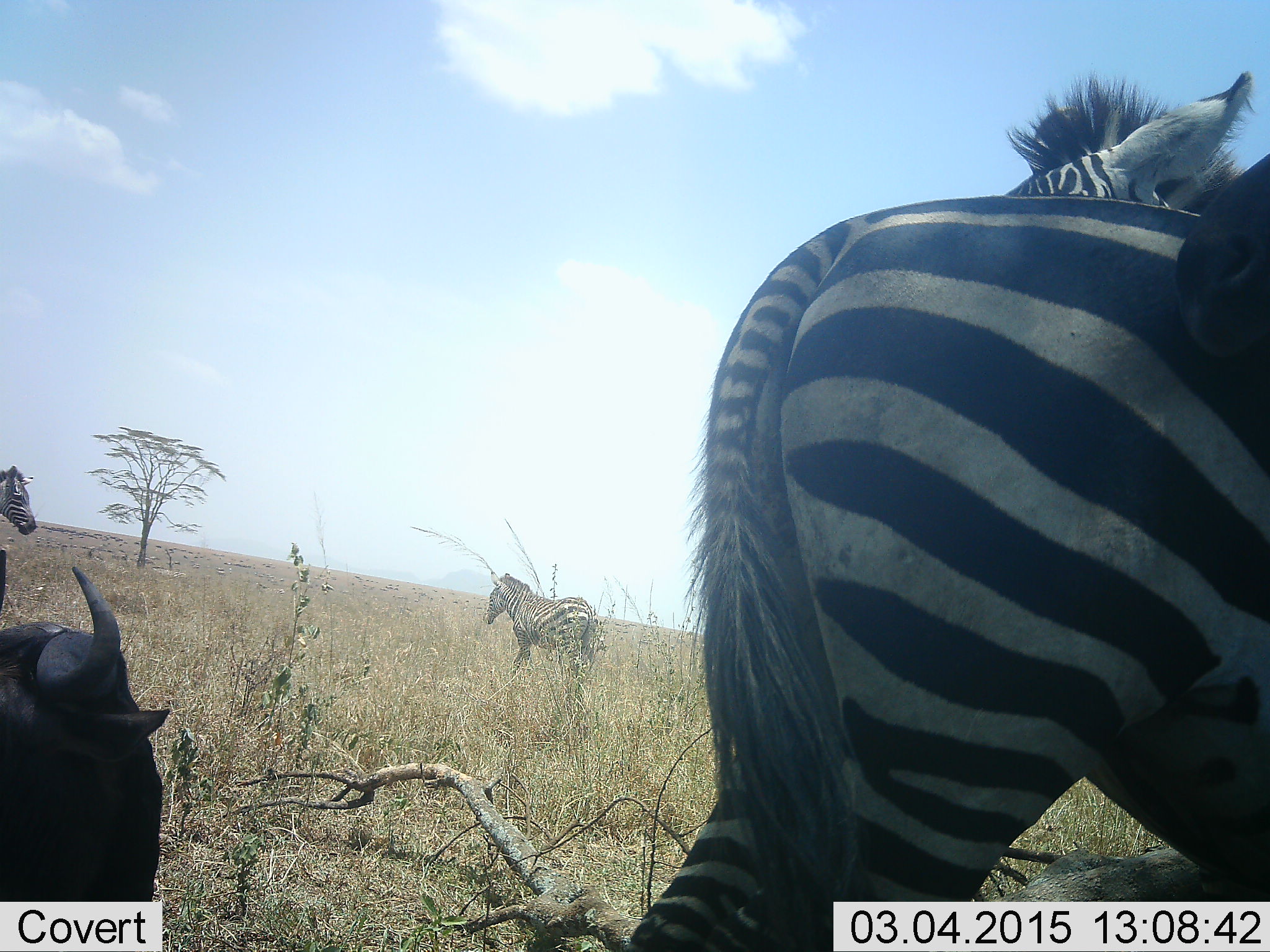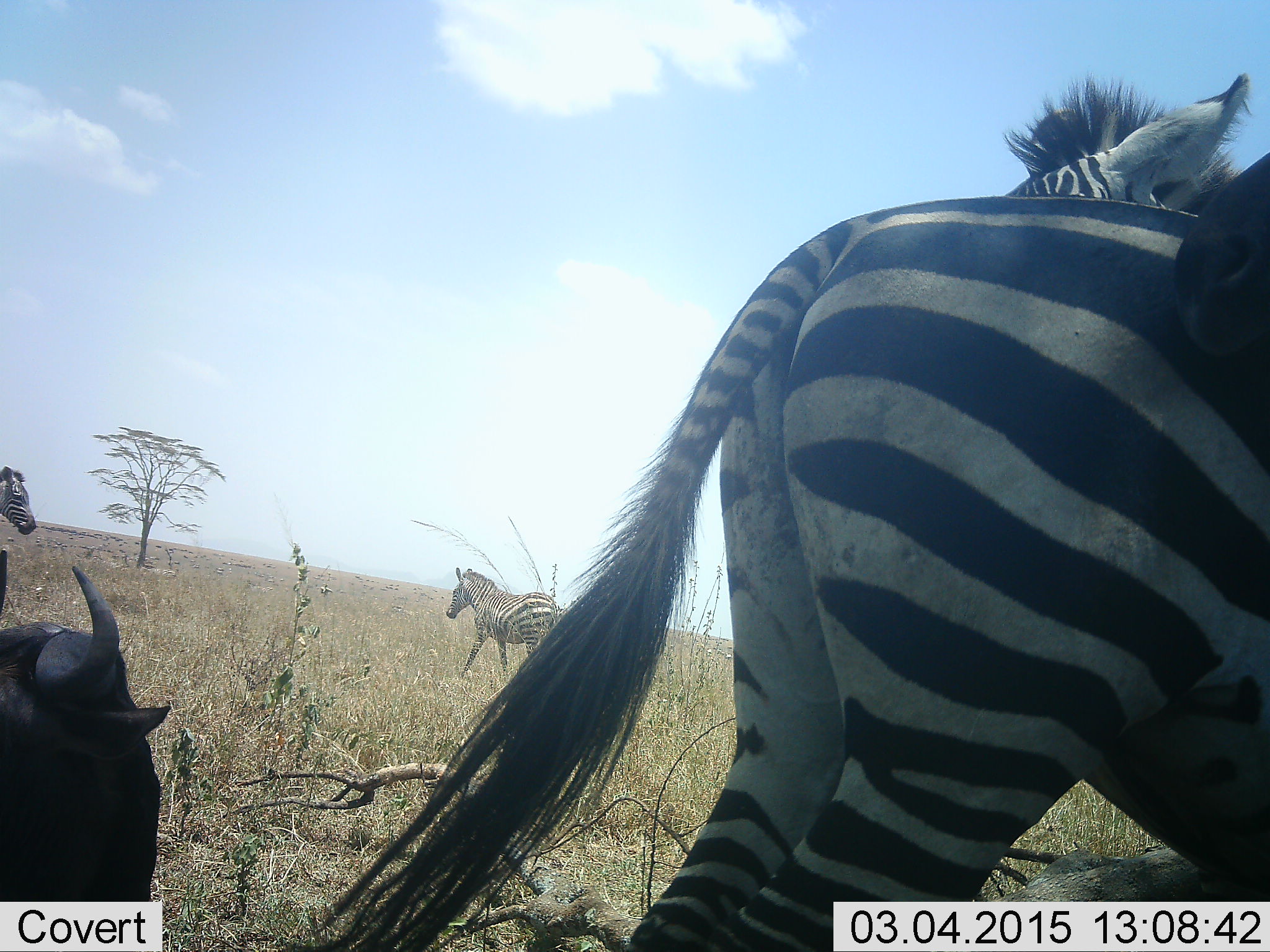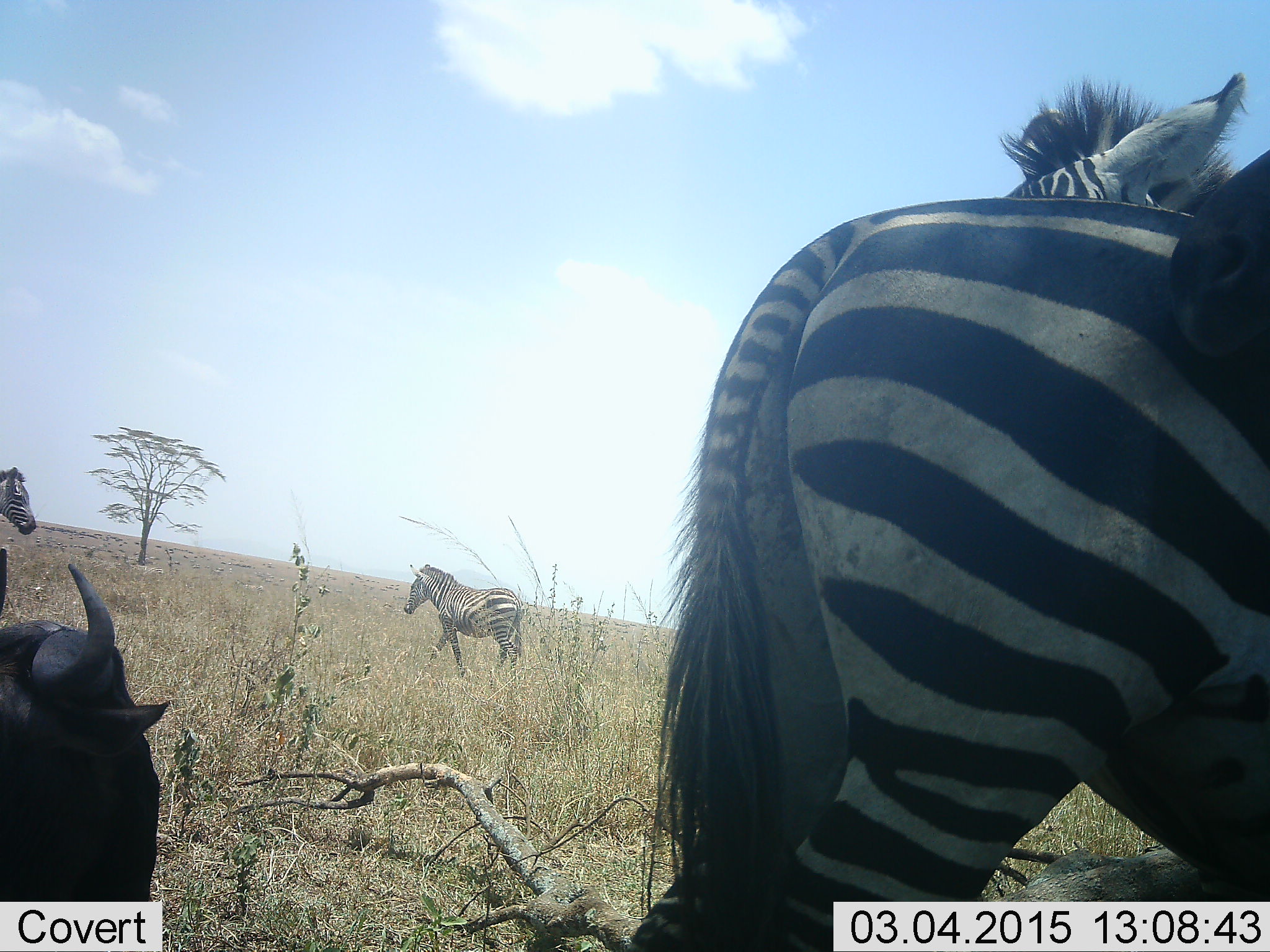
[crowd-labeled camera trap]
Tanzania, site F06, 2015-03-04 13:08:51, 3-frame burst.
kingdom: Animalia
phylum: Chordata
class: Mammalia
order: Artiodactyla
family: Bovidae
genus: Connochaetes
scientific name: Connochaetes taurinus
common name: blue wildebeest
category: wildebeest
Wildebeest (blue wildebeest) (Connochaetes taurinus), count 1. Behavior (volunteer vote fractions): standing 0%, resting 80%, moving 0%, interacting 0%. Young present (vote fraction): 0%. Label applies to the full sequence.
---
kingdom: Animalia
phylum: Chordata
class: Mammalia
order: Perissodactyla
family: Equidae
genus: Equus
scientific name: Equus quagga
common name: plains zebra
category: zebra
Zebra (plains zebra) (Equus quagga), count 4. Behavior (volunteer vote fractions): standing 100%, resting 6%, moving 59%, interacting 12%. Young present (vote fraction): 0%. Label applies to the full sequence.